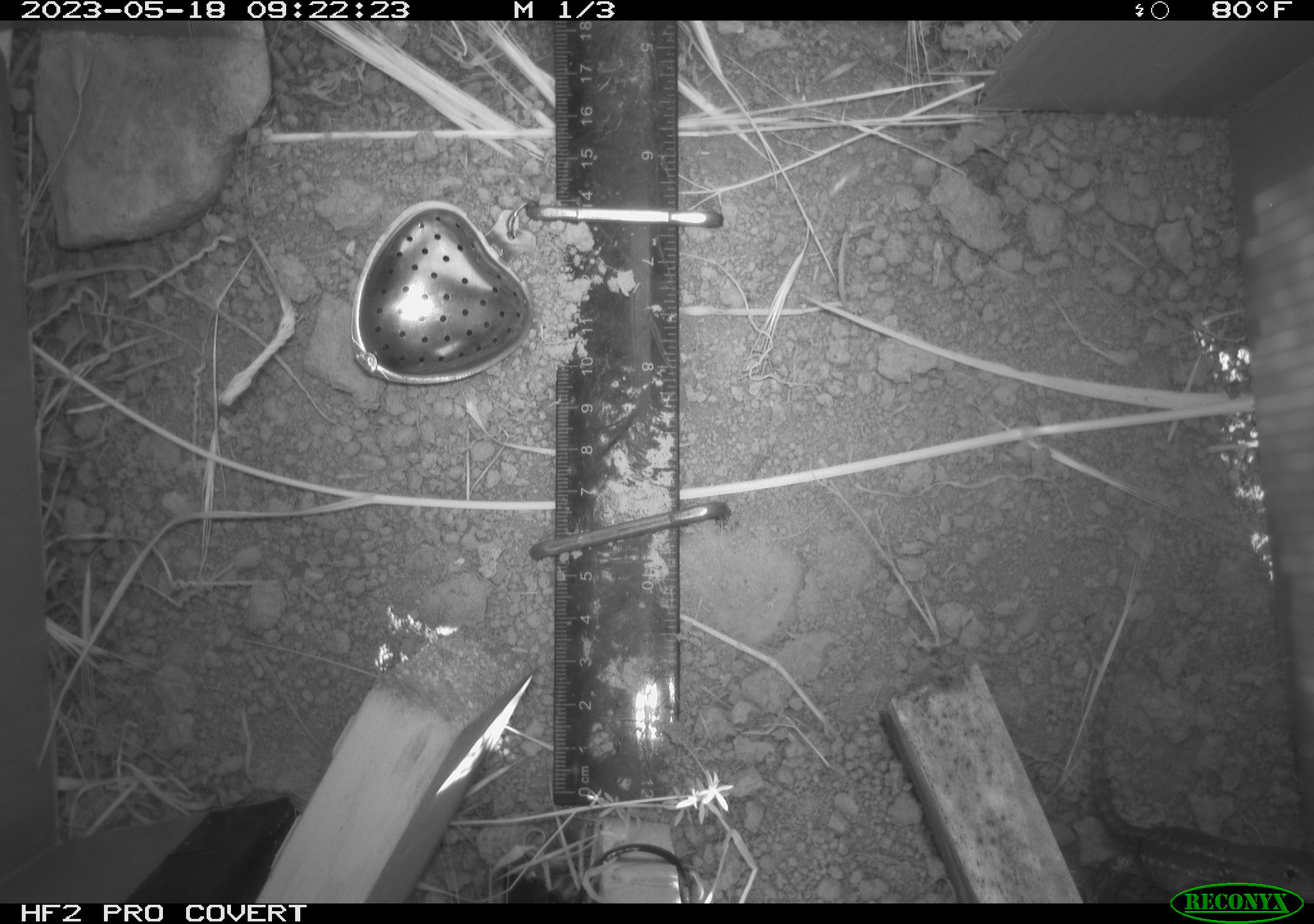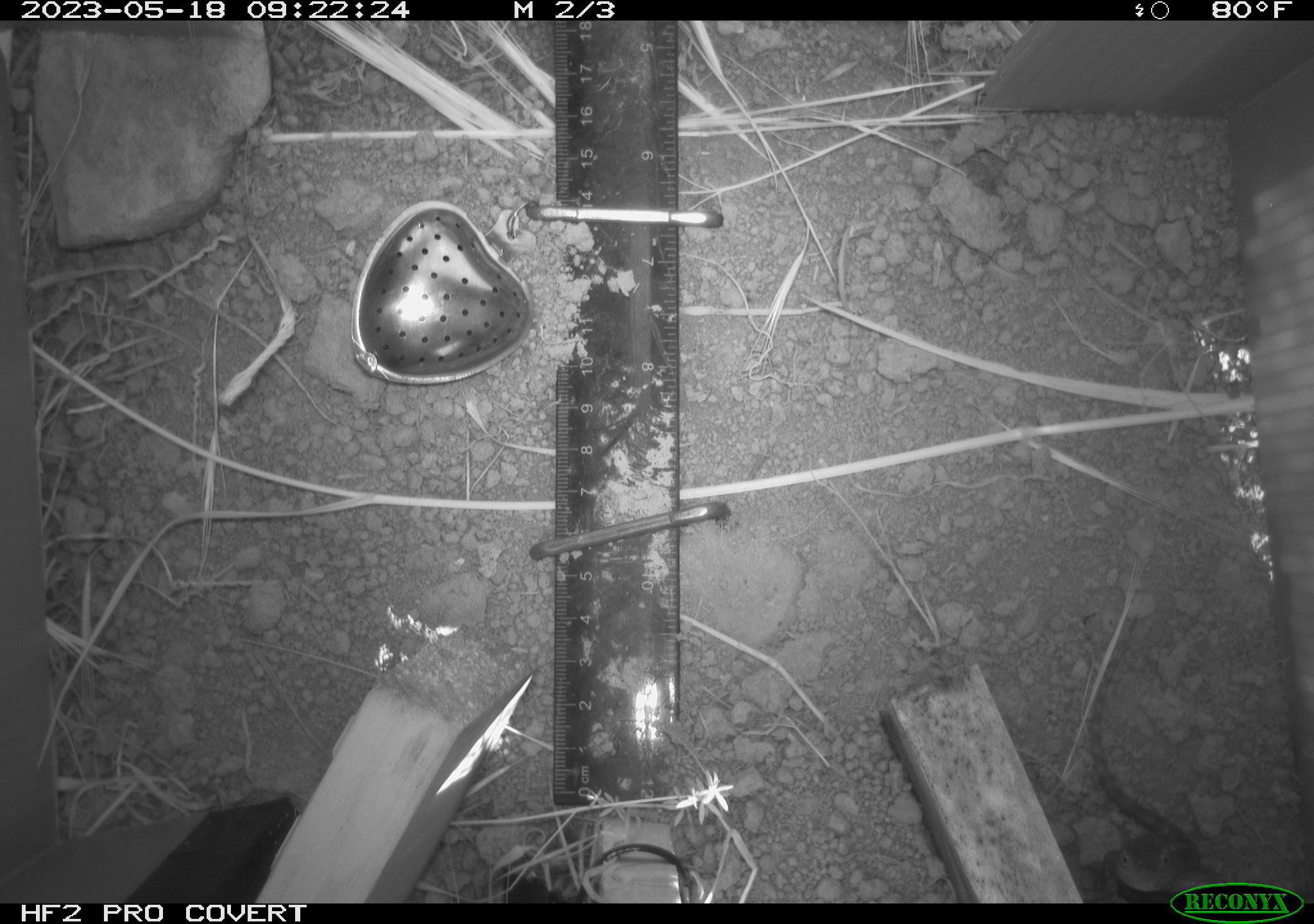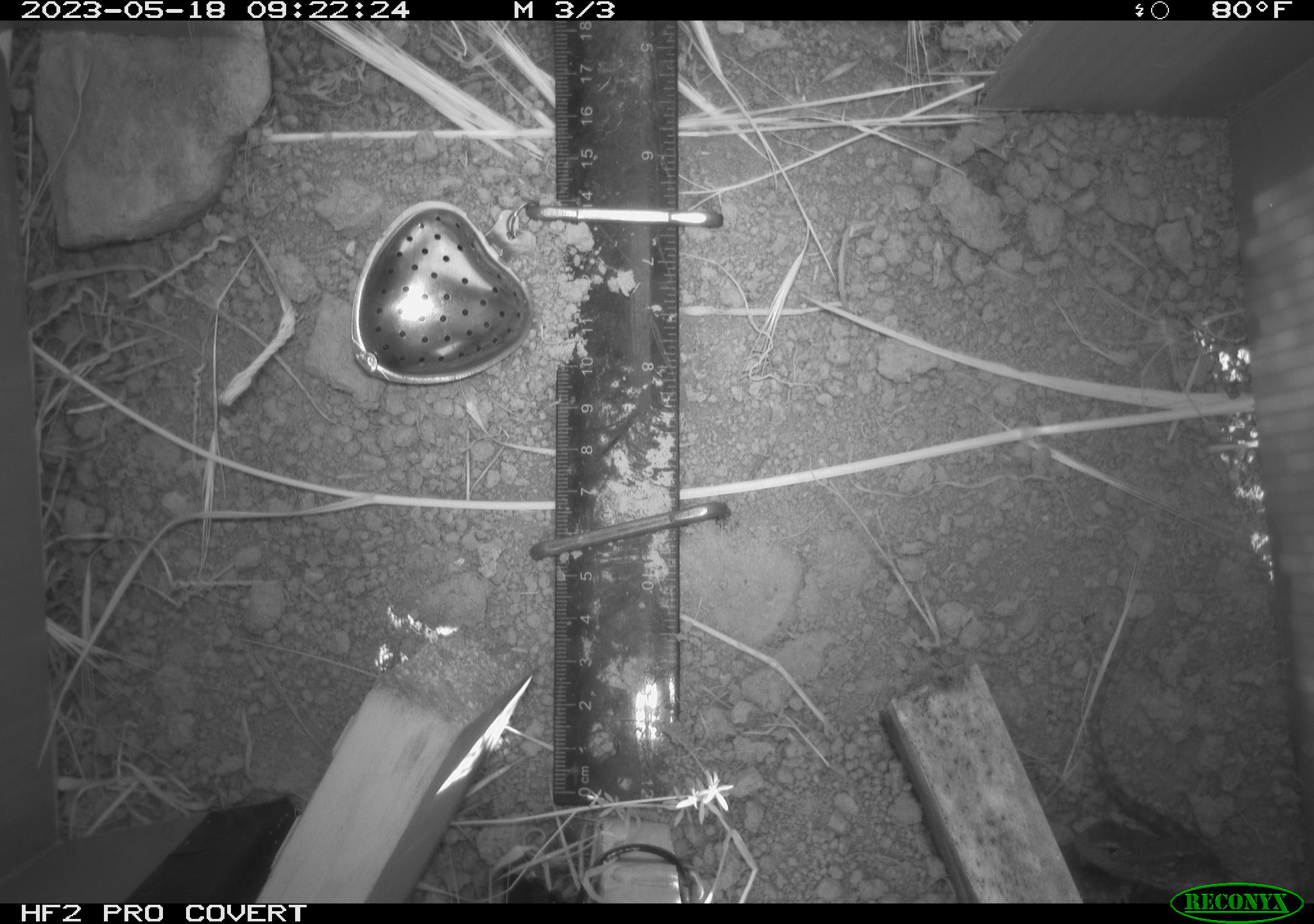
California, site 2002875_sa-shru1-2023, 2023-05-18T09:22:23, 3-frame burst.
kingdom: Animalia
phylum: Chordata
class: Reptilia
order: Squamata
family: Phrynosomatidae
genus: Sceloporus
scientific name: Sceloporus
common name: spiny lizards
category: sceloporus species